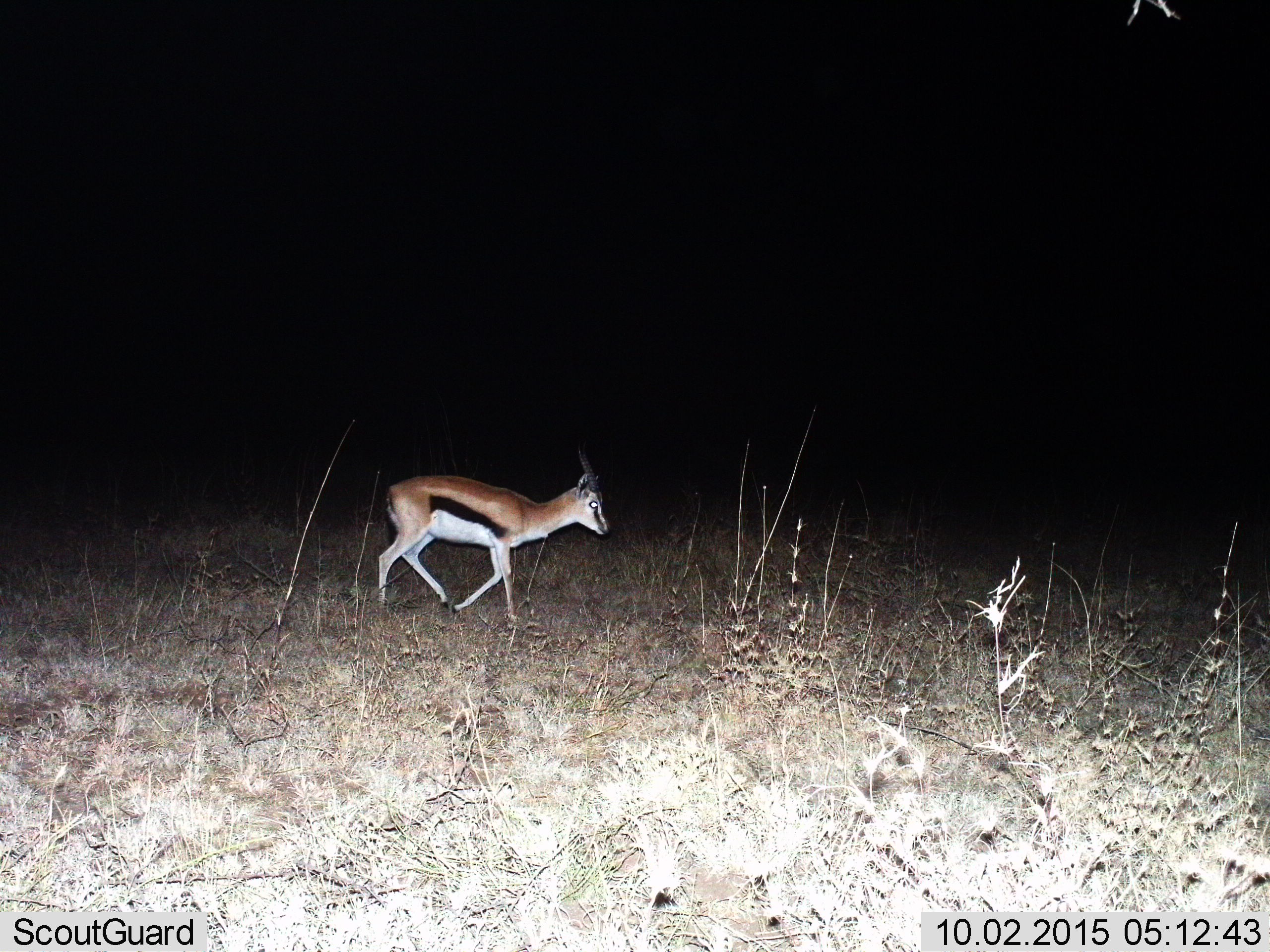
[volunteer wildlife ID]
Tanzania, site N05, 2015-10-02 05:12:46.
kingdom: Animalia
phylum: Chordata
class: Mammalia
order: Artiodactyla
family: Bovidae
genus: Eudorcas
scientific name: Eudorcas thomsonii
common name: thomson's gazelle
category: gazellethomsons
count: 1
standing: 14%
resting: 14%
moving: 71%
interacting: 0%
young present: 0%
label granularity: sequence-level